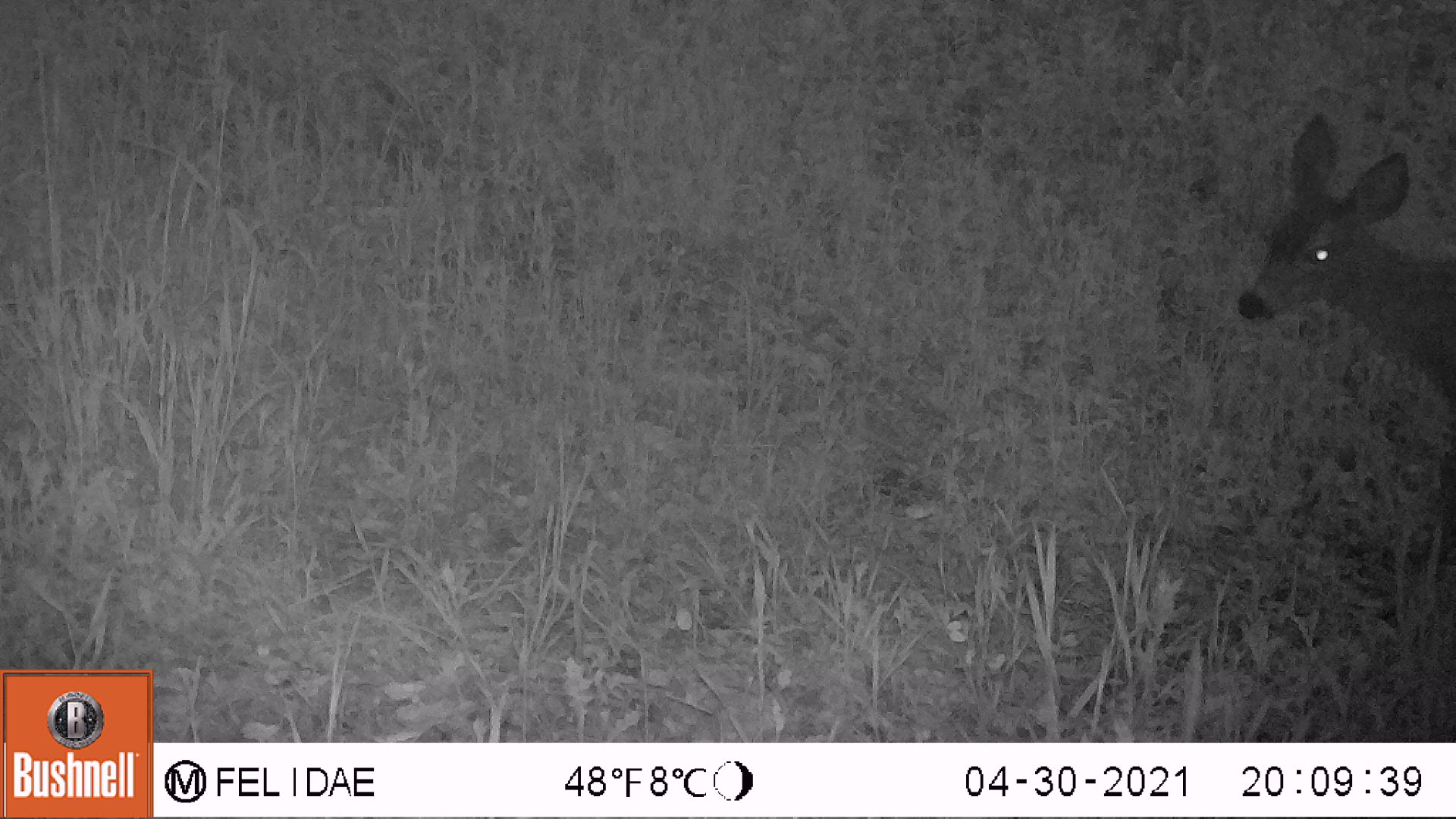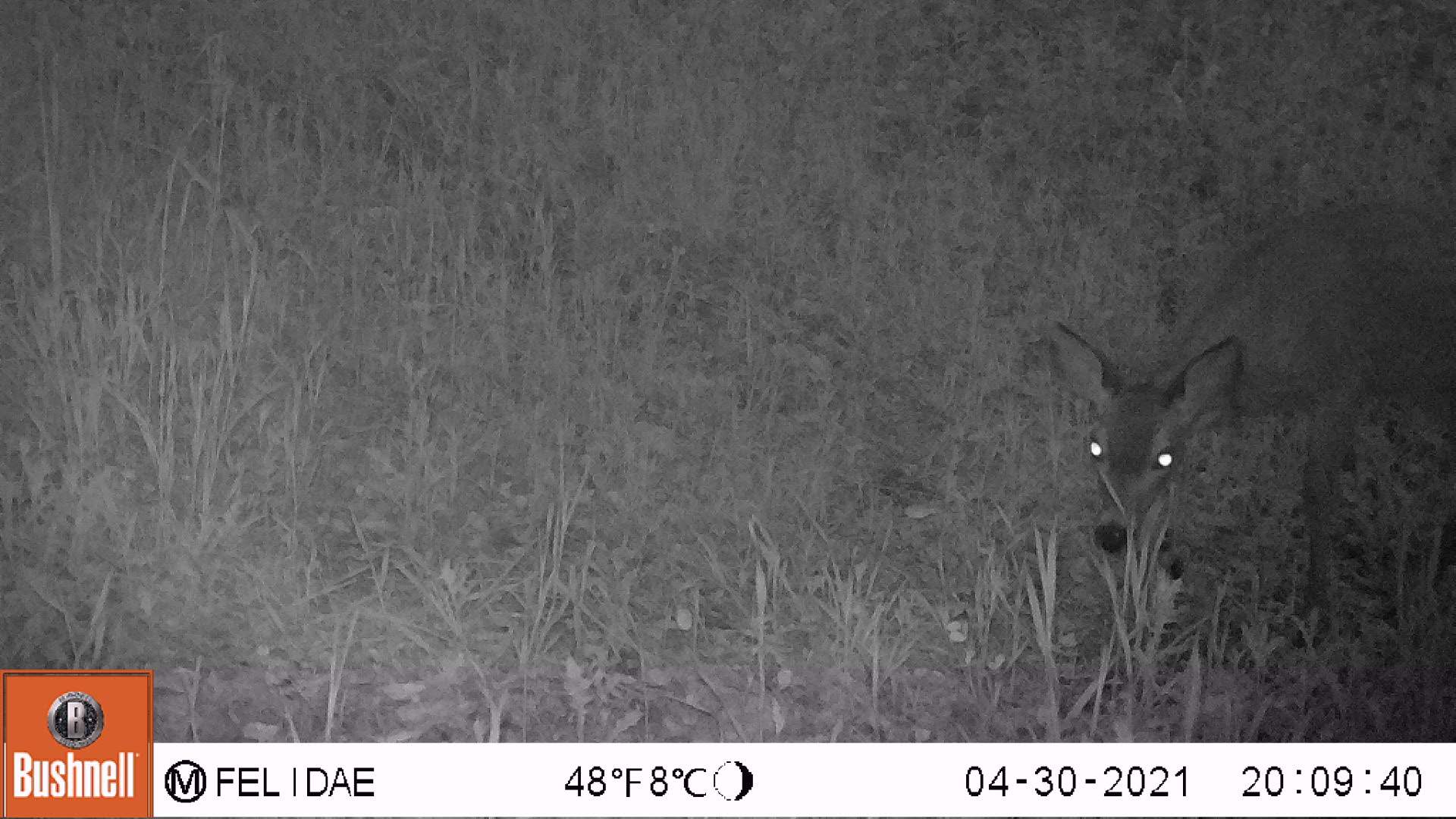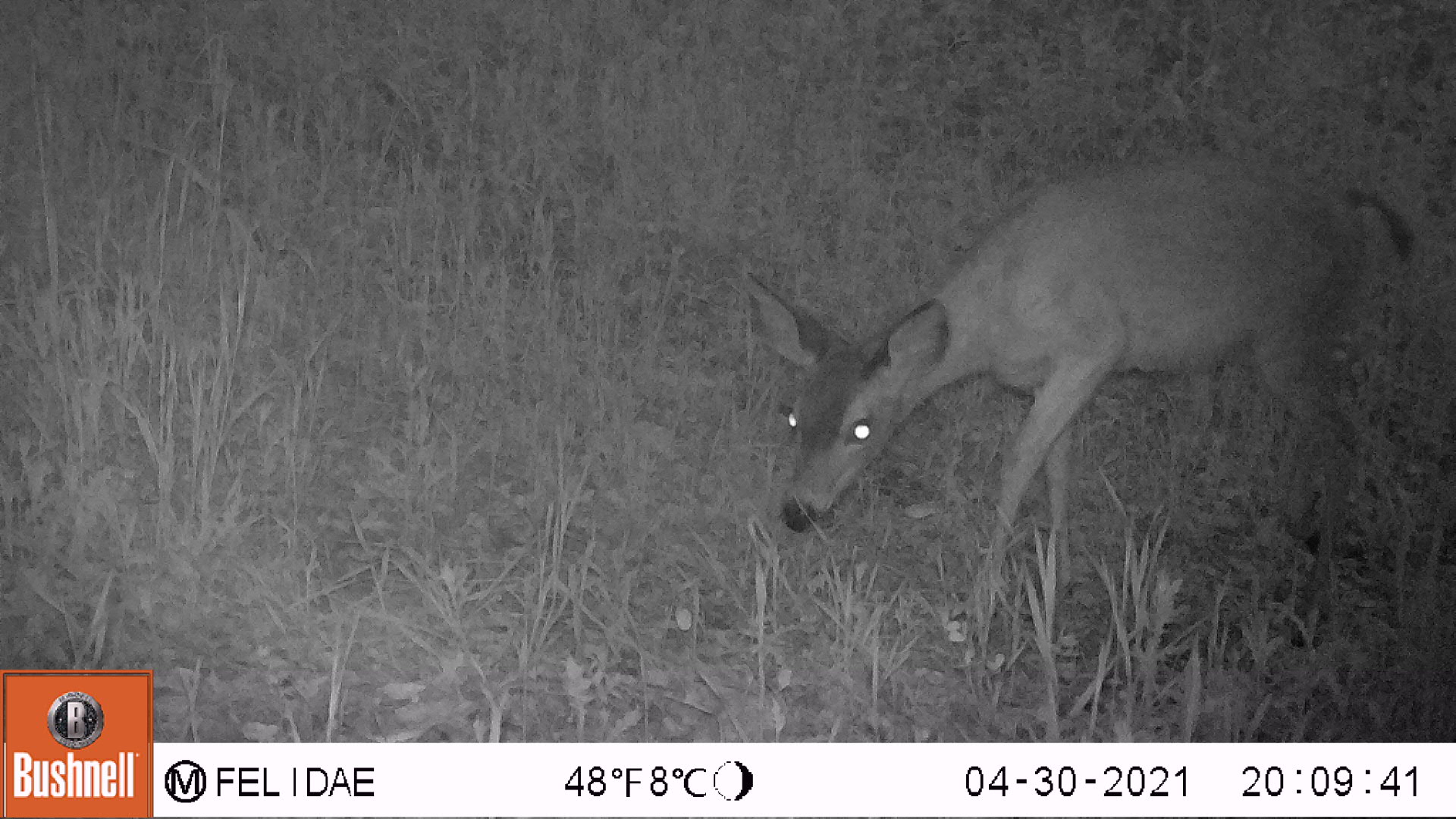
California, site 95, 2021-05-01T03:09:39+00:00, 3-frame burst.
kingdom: Animalia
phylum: Chordata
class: Mammalia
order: Artiodactyla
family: Cervidae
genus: Odocoileus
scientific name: Odocoileus hemionus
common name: mule deer